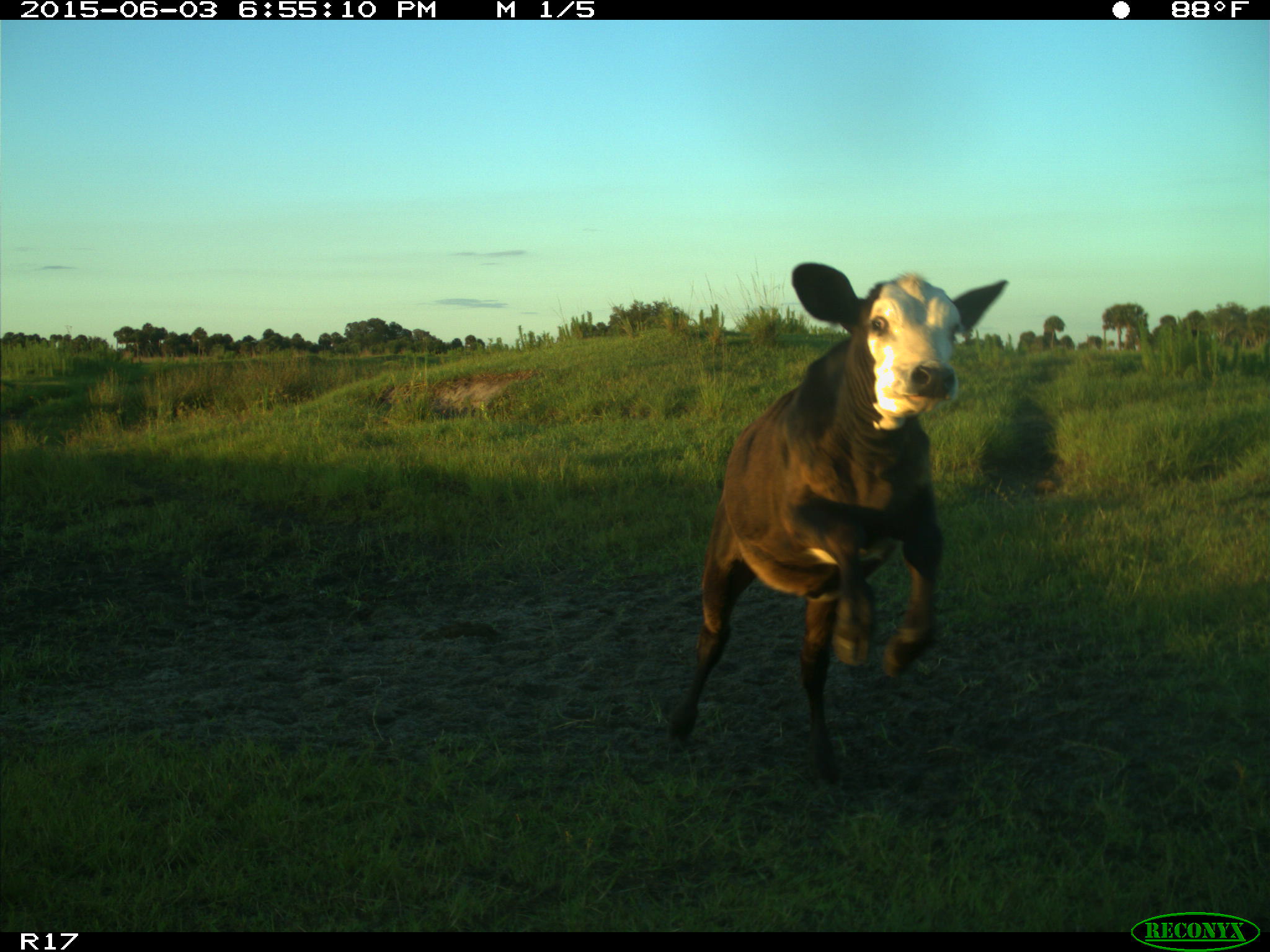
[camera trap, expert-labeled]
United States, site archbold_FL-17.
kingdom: Animalia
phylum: Chordata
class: Mammalia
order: Artiodactyla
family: Bovidae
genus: Bos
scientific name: Bos taurus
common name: domestic cow